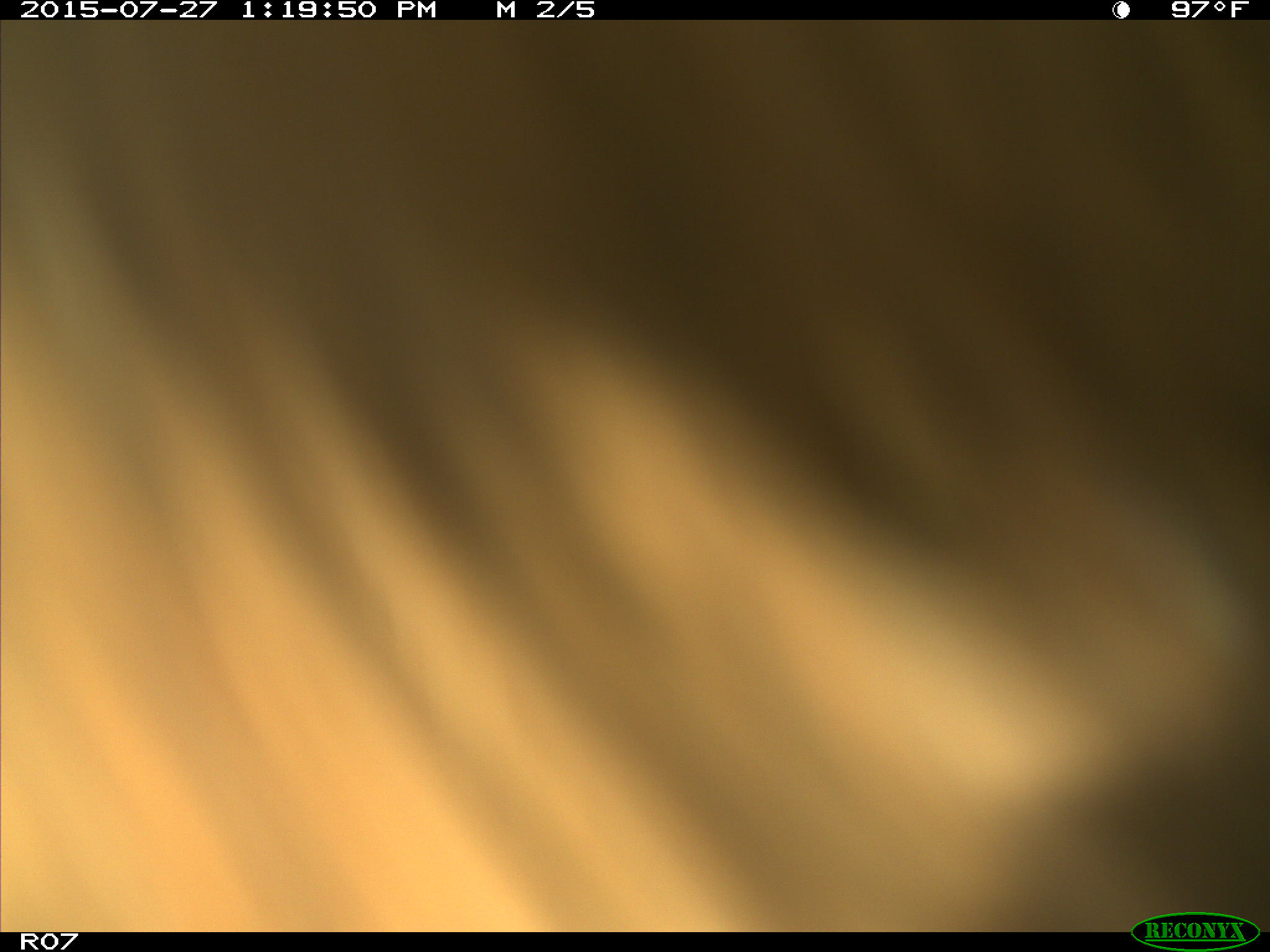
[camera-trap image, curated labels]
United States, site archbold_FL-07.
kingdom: Animalia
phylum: Chordata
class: Mammalia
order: Artiodactyla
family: Bovidae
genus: Bos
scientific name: Bos taurus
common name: domestic cow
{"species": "Bos taurus (domestic cow)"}